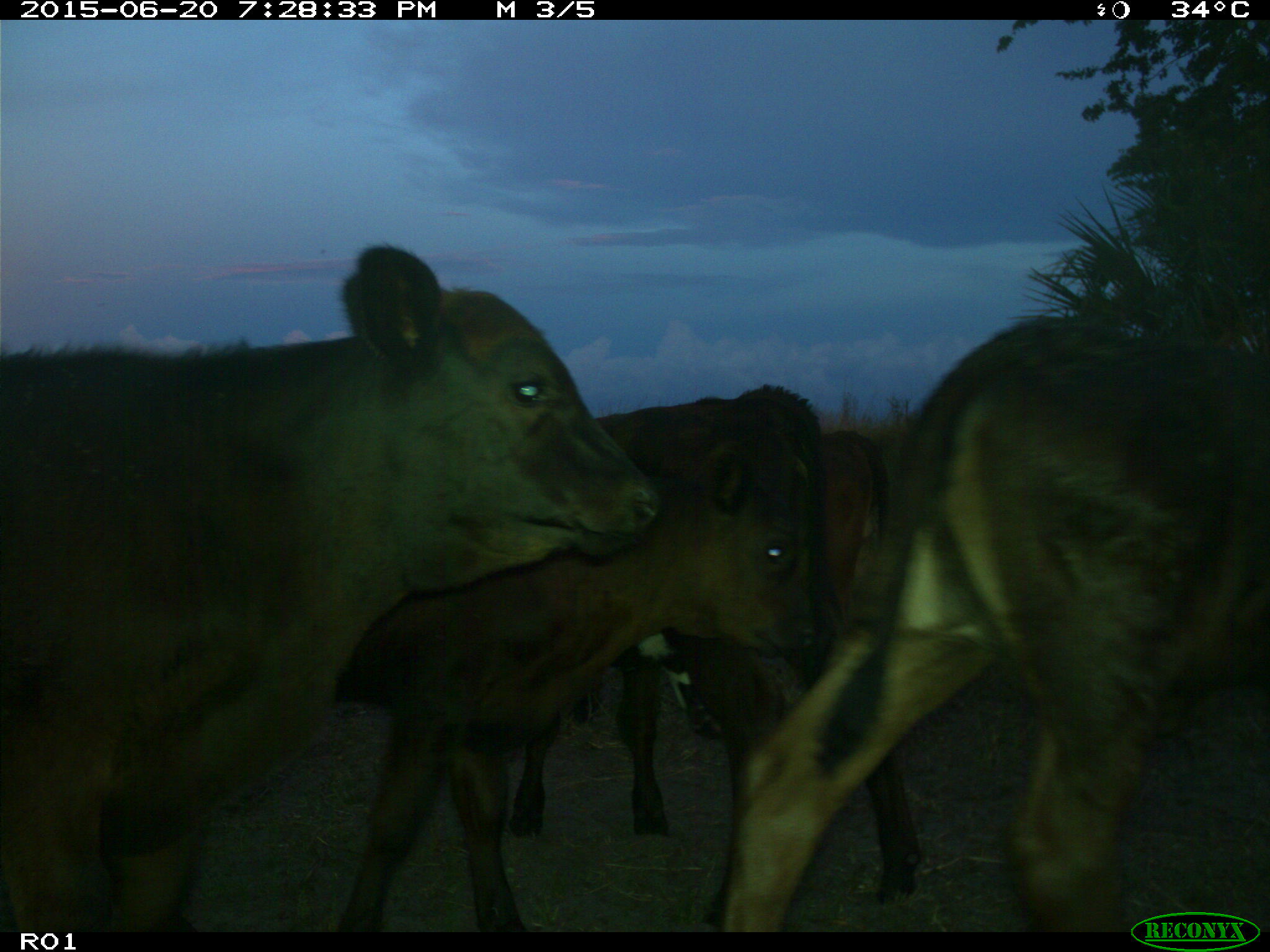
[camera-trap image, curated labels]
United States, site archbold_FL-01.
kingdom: Animalia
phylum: Chordata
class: Mammalia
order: Artiodactyla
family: Bovidae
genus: Bos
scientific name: Bos taurus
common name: domestic cow